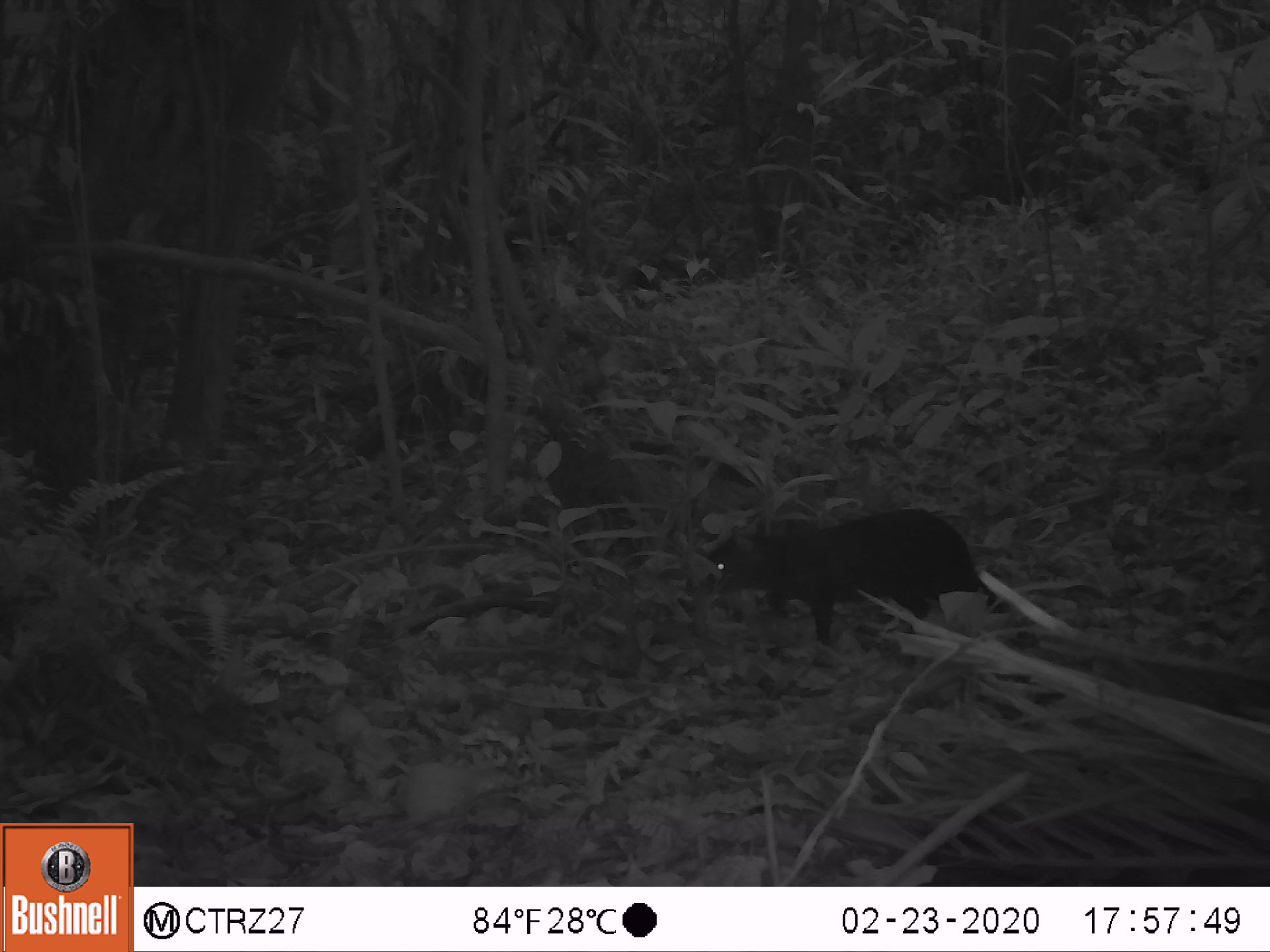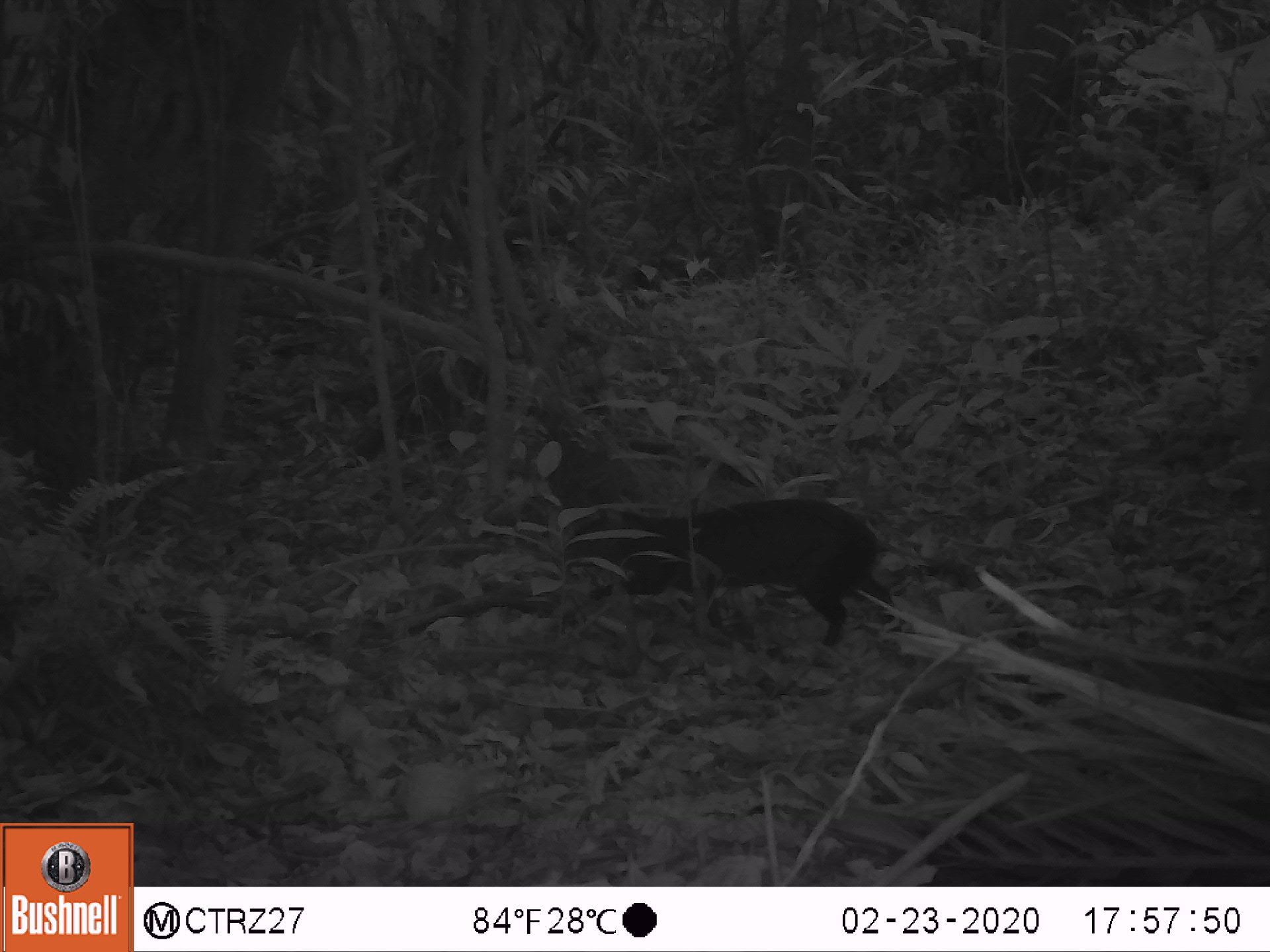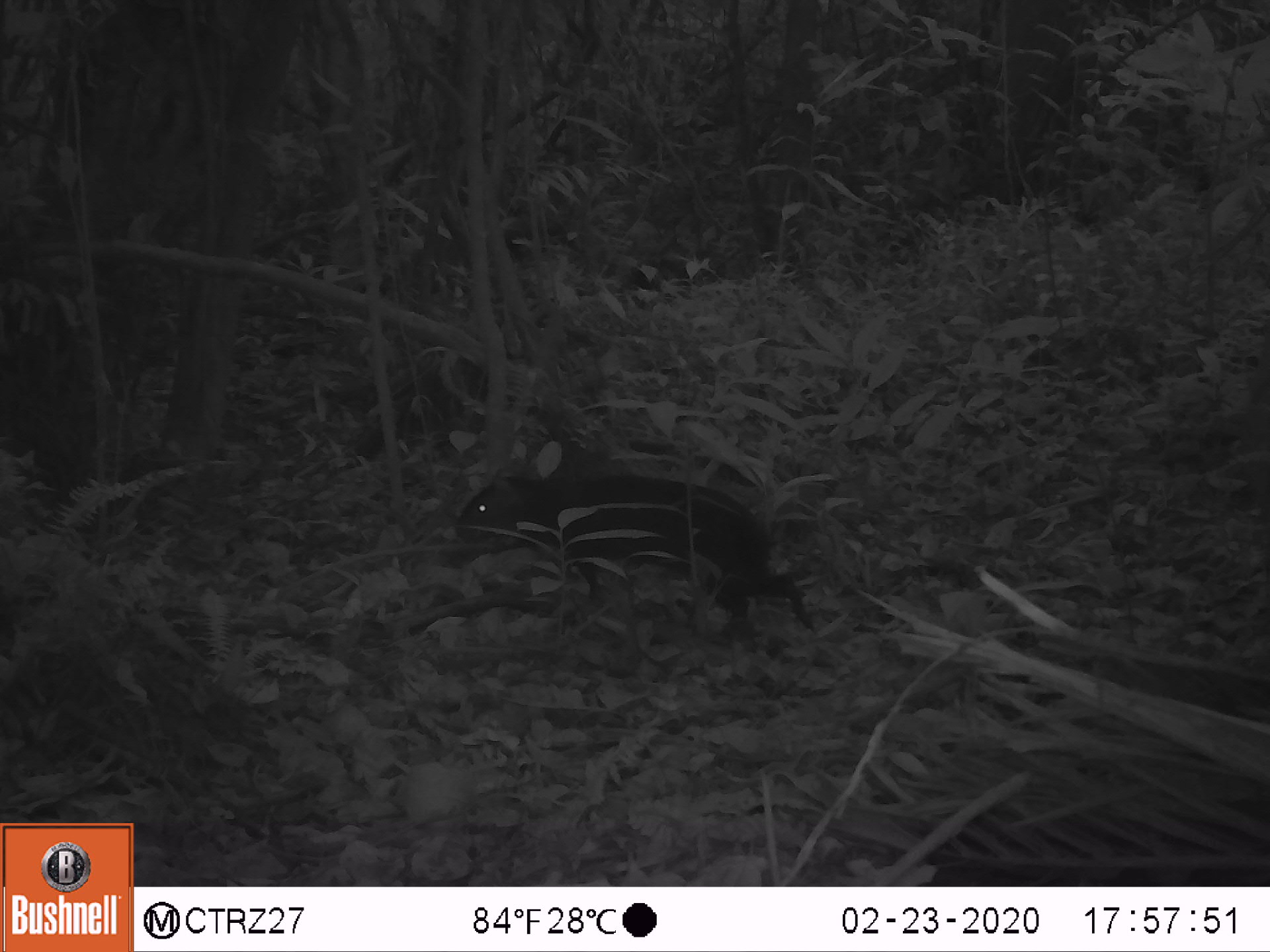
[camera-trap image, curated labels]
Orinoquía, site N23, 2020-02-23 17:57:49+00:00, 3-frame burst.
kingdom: Animalia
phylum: Chordata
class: Mammalia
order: Rodentia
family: Dasyproctidae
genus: Dasyprocta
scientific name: Dasyprocta fuliginosa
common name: black agouti